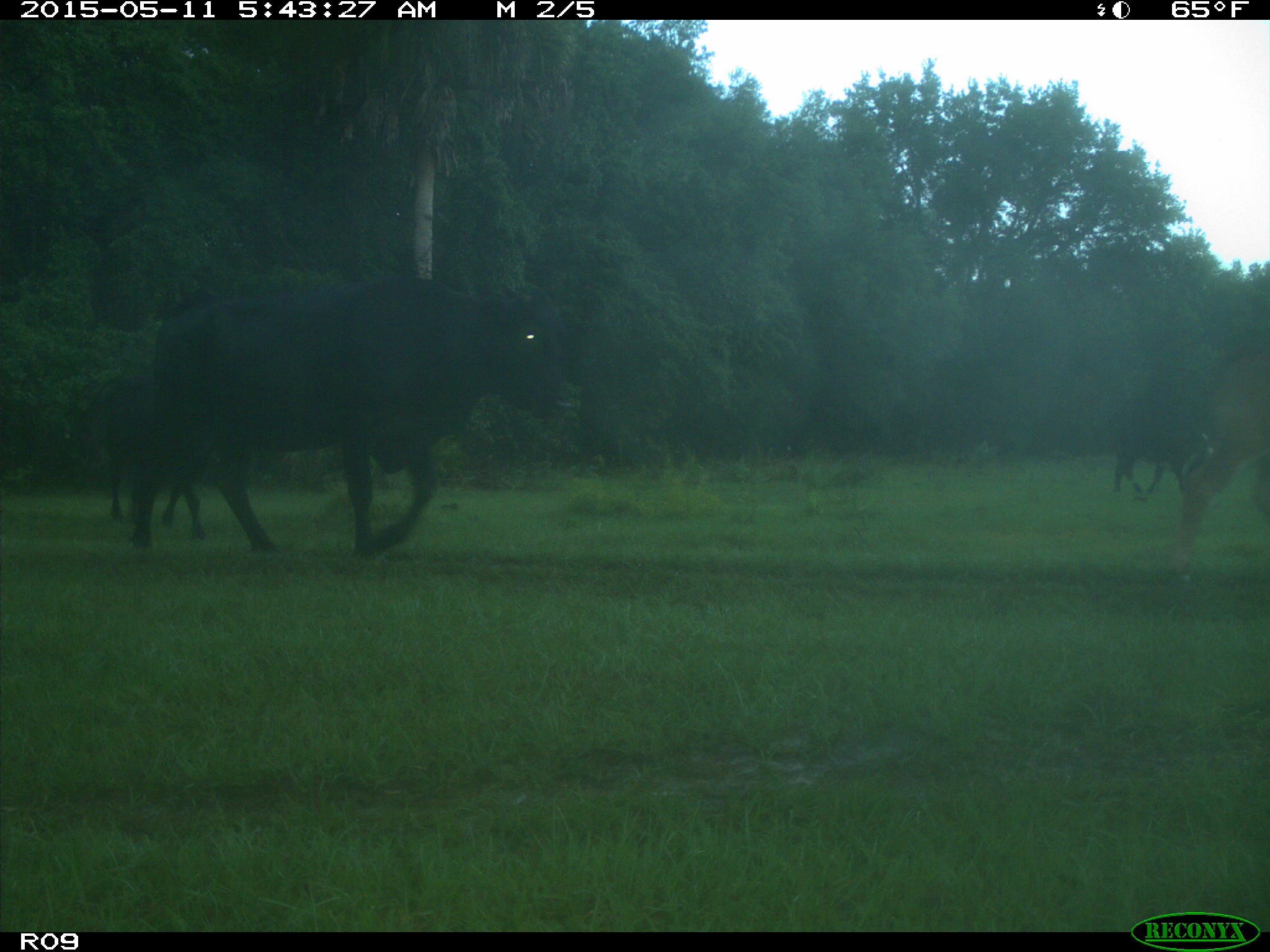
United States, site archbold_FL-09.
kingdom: Animalia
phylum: Chordata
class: Mammalia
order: Artiodactyla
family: Bovidae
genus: Bos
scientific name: Bos taurus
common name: domestic cow